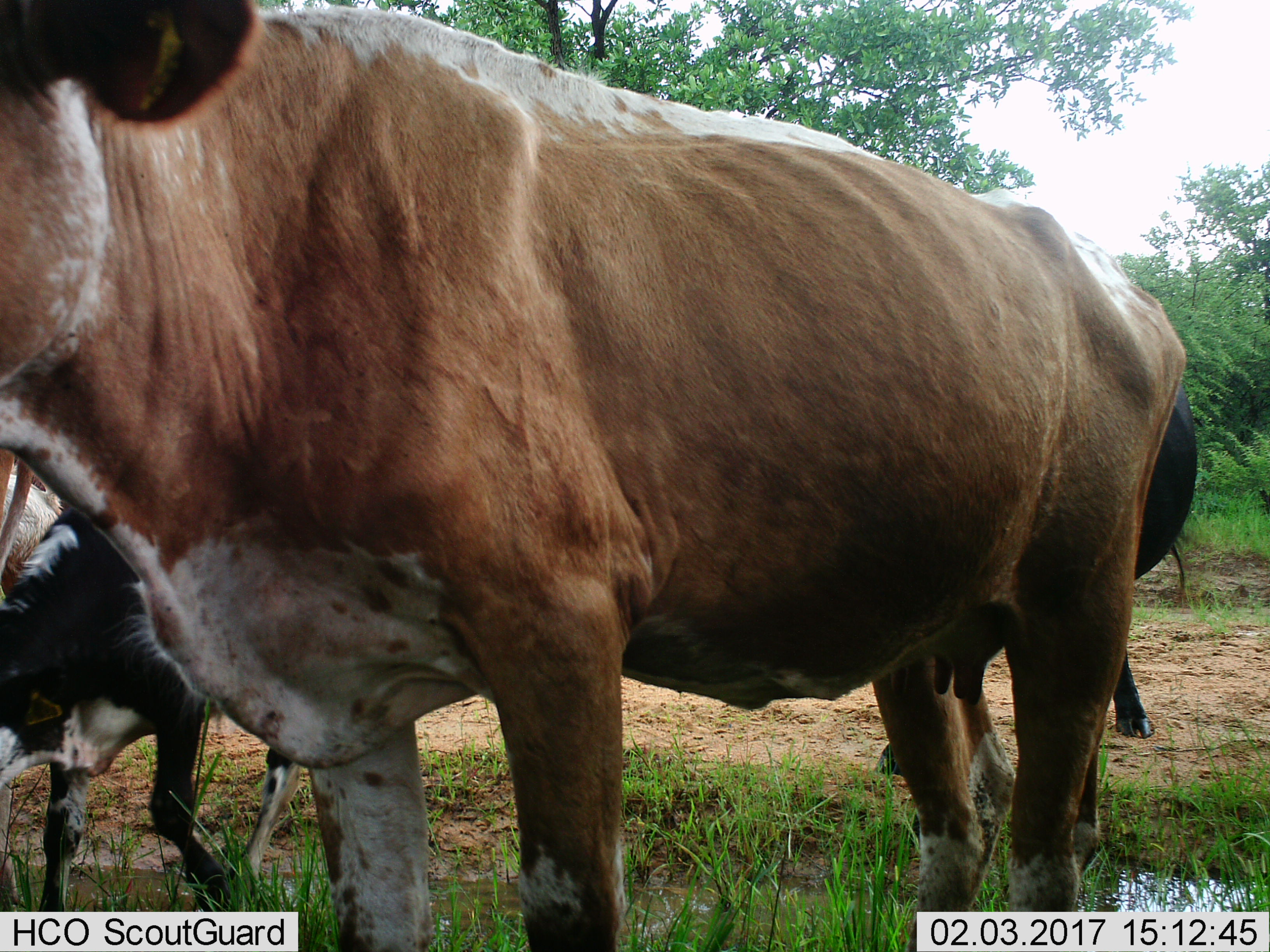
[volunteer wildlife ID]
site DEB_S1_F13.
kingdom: Animalia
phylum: Chordata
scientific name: Vertebrata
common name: domestic animal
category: domesticanimal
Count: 4.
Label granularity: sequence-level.